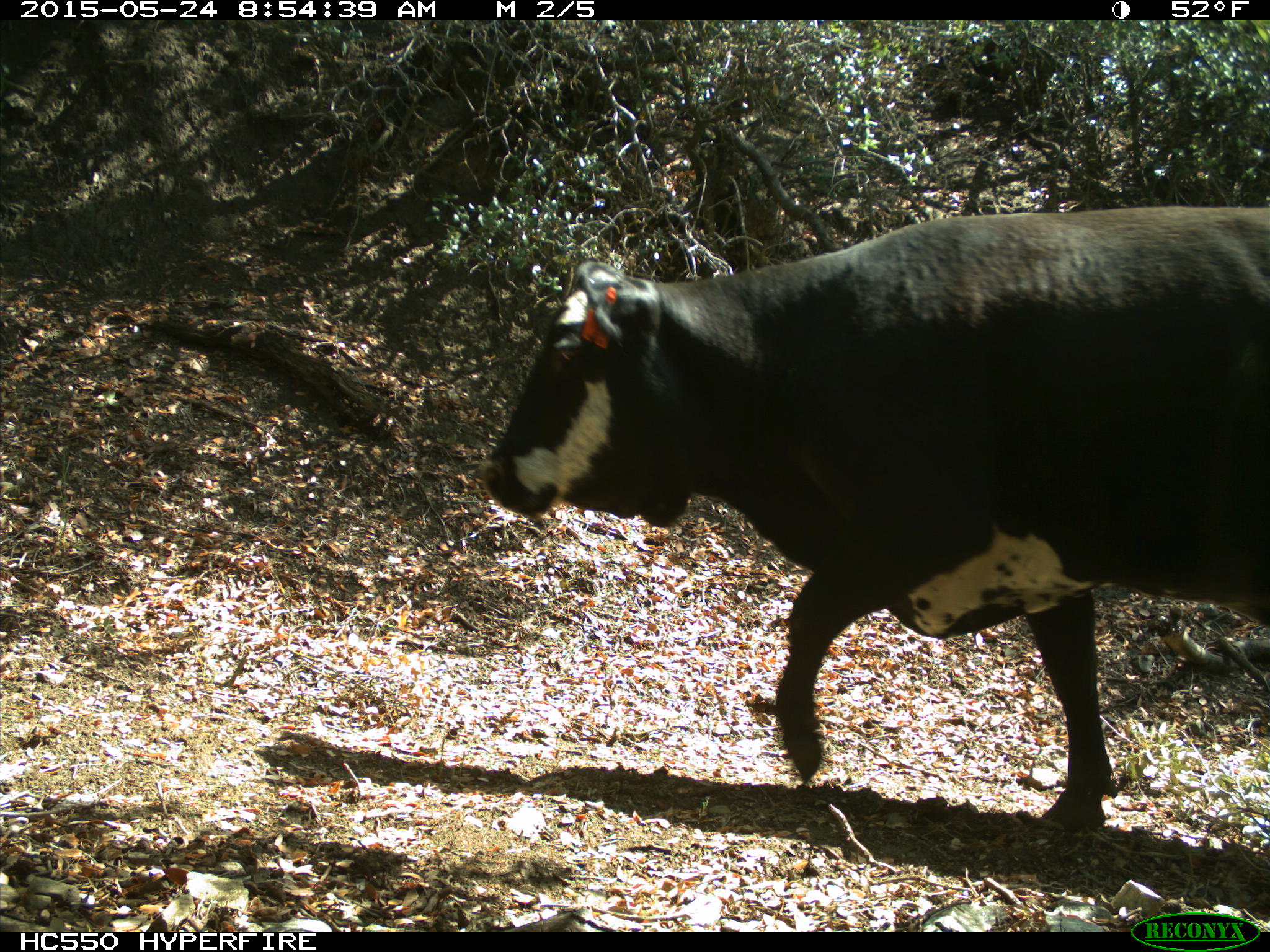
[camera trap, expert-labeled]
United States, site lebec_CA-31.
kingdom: Animalia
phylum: Chordata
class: Mammalia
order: Artiodactyla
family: Bovidae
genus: Bos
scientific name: Bos taurus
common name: domestic cow